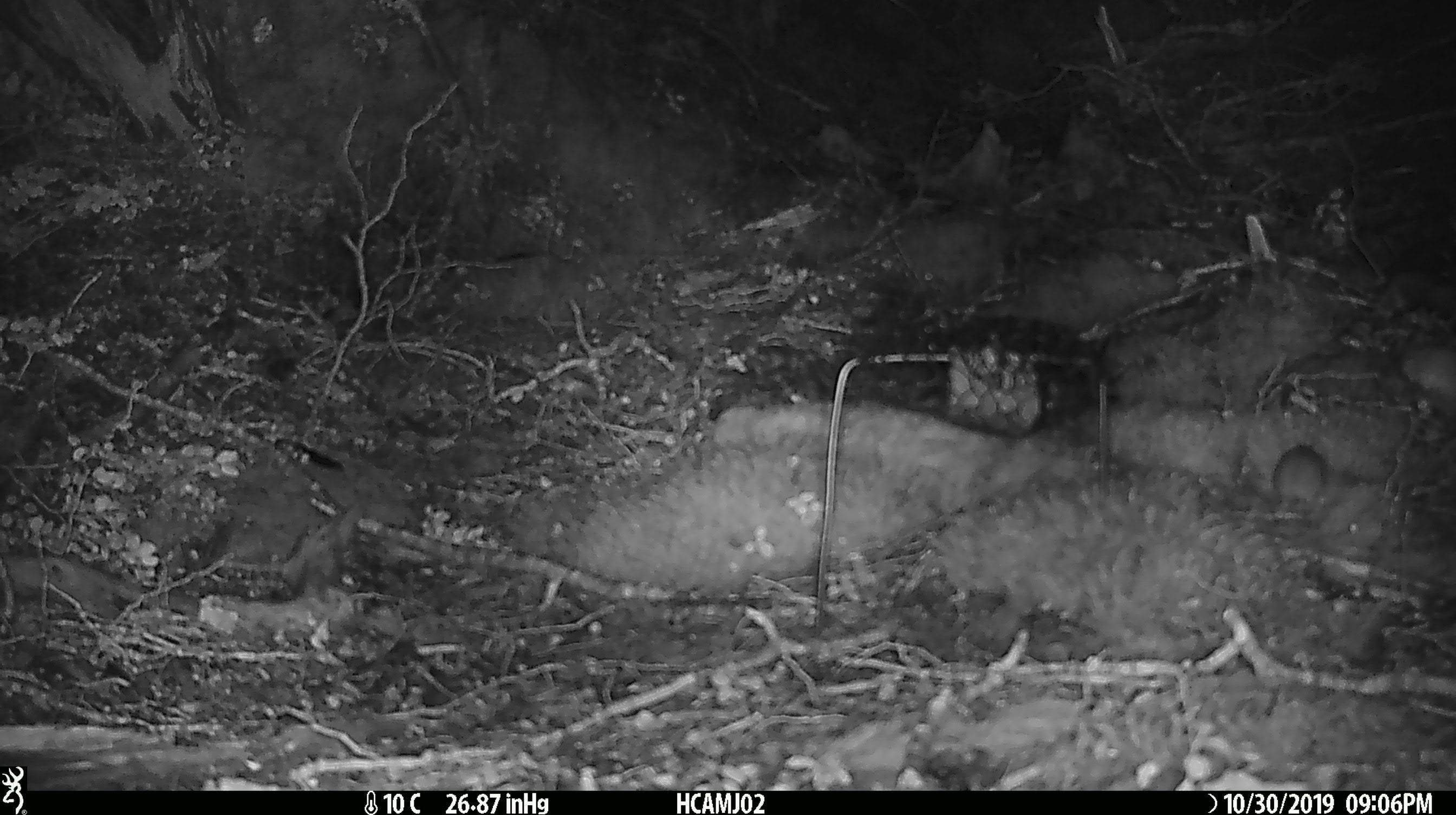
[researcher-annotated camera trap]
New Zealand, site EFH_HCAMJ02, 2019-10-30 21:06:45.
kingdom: Animalia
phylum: Chordata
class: Mammalia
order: Rodentia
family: Muridae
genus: Mus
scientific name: Mus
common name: mouse